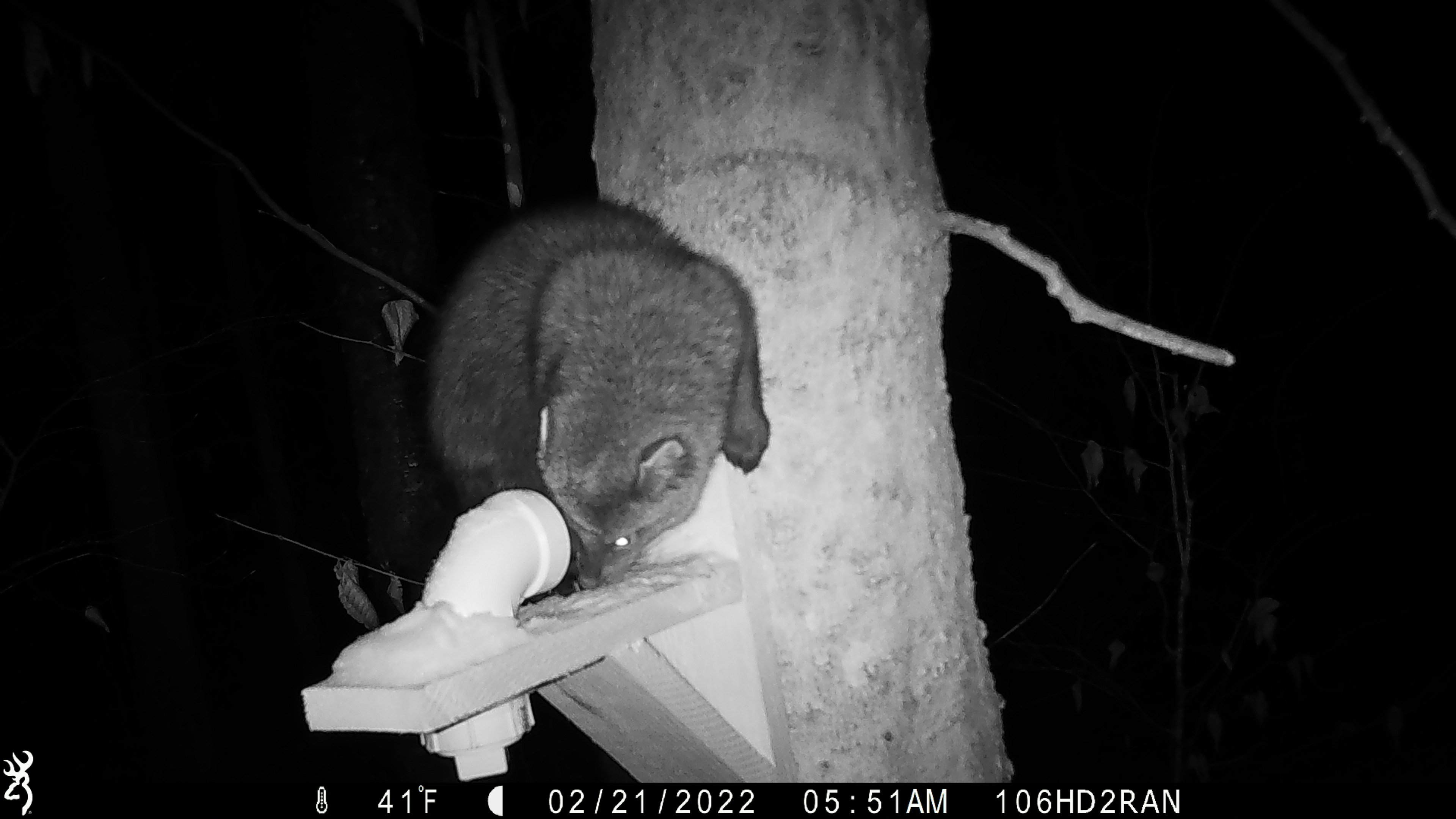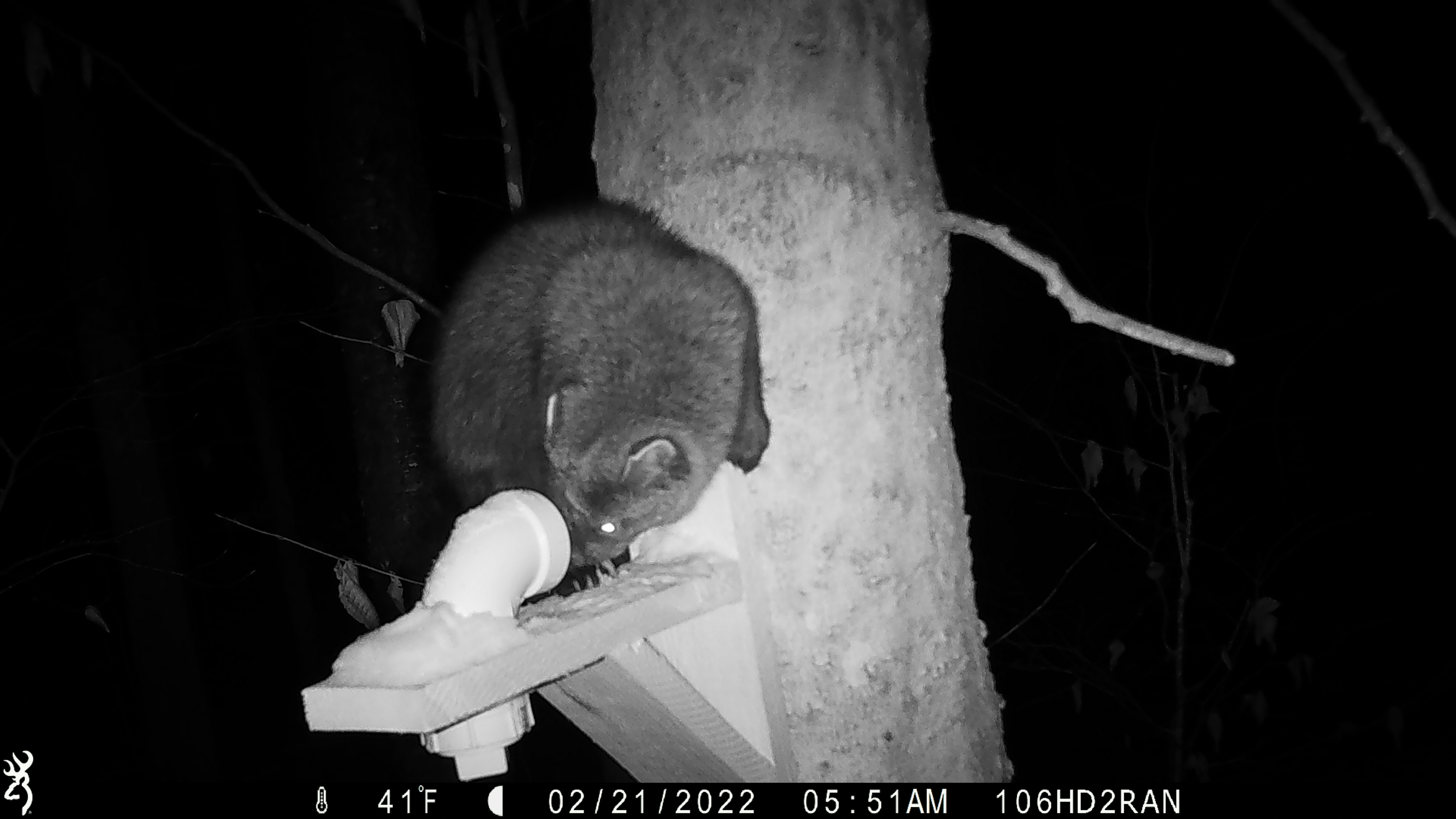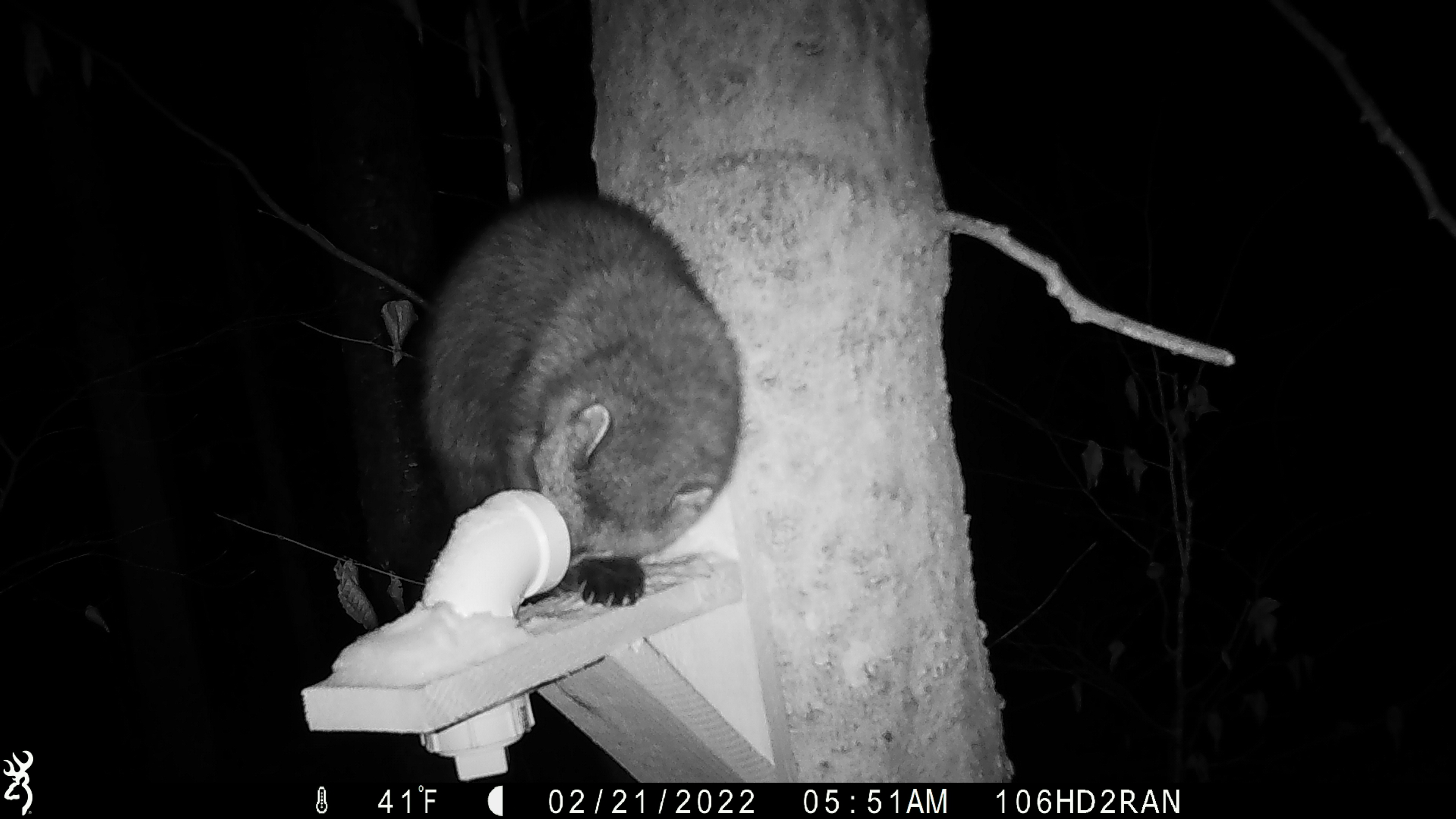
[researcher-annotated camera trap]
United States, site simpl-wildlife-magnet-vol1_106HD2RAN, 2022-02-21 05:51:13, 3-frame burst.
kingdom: Animalia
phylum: Chordata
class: Mammalia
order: Carnivora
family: Mustelidae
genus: Pekania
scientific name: Pekania pennanti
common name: fisher